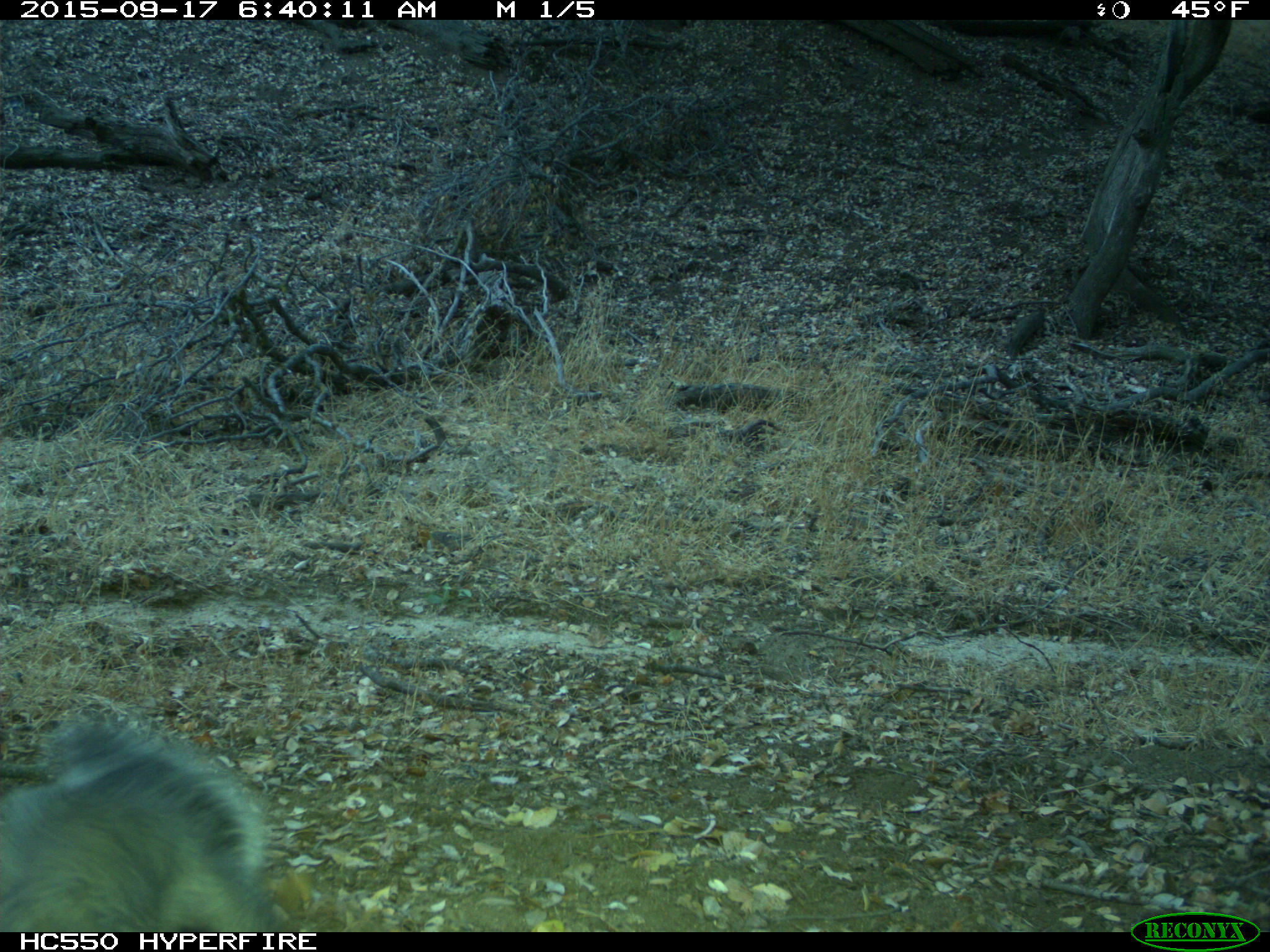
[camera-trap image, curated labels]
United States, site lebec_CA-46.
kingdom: Animalia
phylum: Chordata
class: Mammalia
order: Rodentia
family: Sciuridae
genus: Sciurus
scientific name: Sciurus carolinensis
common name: eastern gray squirrel